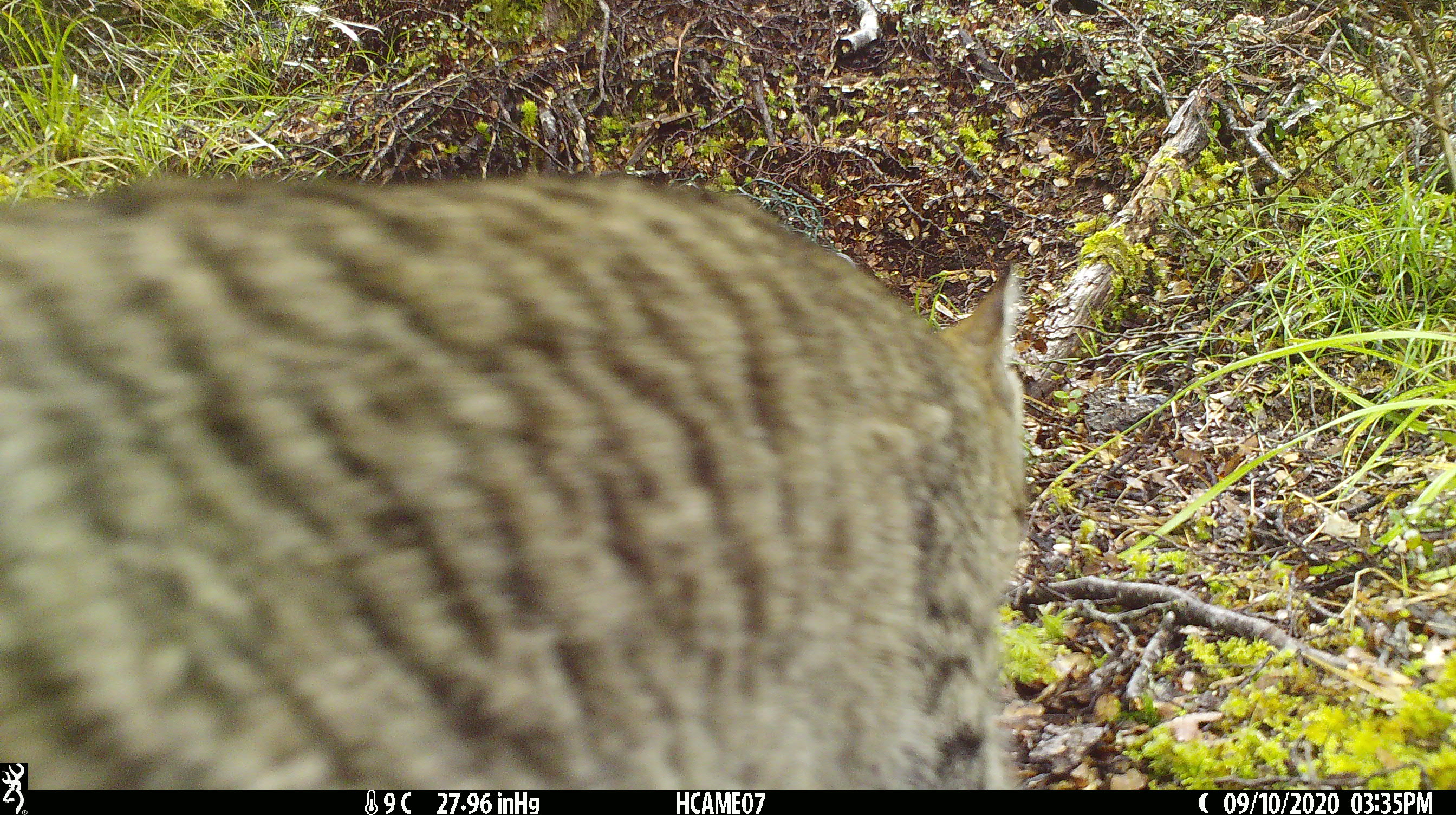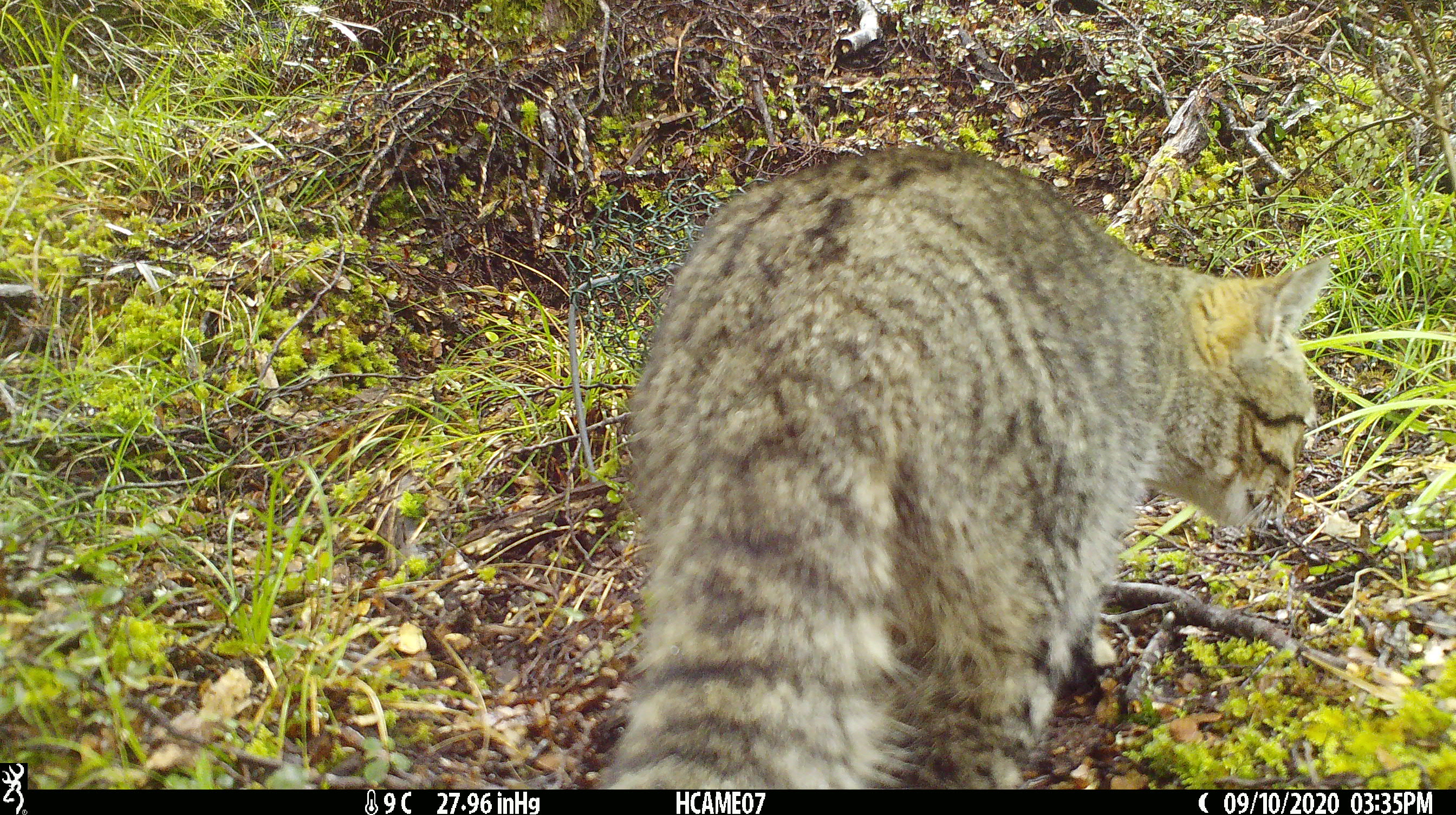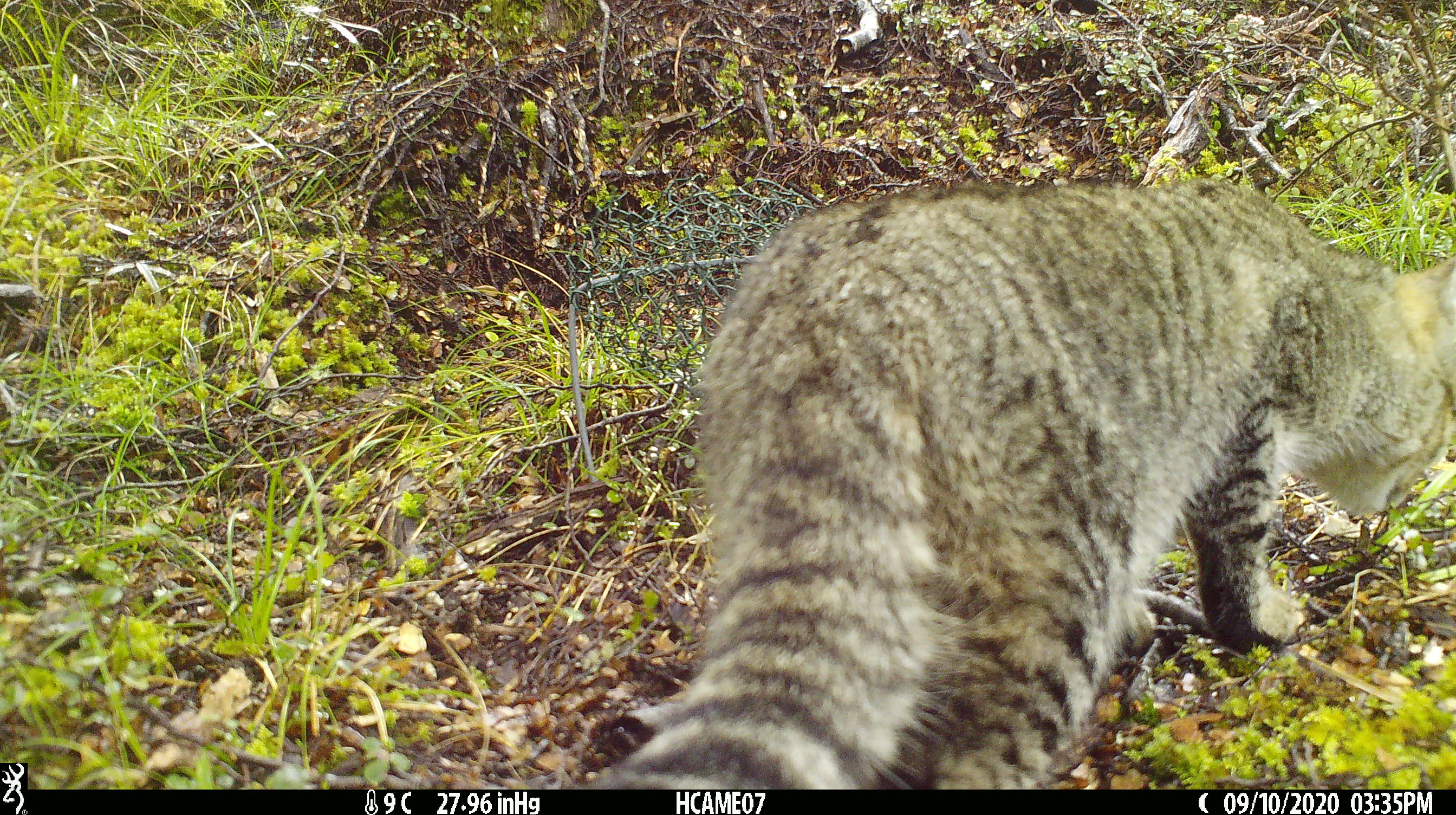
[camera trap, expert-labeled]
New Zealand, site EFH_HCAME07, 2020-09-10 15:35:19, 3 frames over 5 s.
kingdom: Animalia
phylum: Chordata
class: Mammalia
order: Carnivora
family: Felidae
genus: Felis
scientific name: Felis catus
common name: domestic cat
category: cat